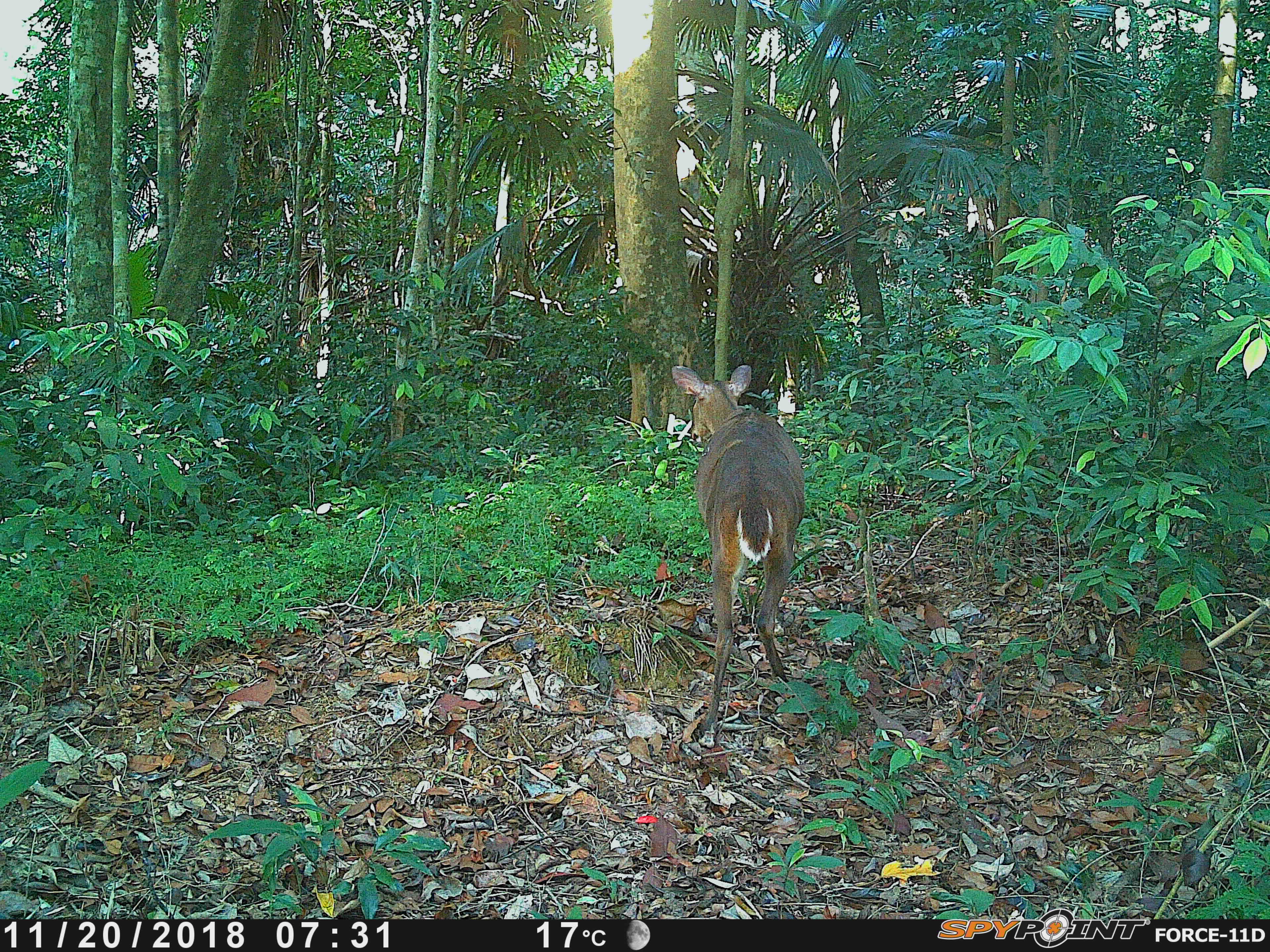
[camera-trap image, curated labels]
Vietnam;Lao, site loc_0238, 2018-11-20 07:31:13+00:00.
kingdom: Animalia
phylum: Chordata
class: Mammalia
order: Artiodactyla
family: Cervidae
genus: Muntiacus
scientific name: Muntiacus vuquangensis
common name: large-antlered muntjac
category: large antlered muntjac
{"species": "large antlered muntjac (large-antlered muntjac) (Muntiacus vuquangensis)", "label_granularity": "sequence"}